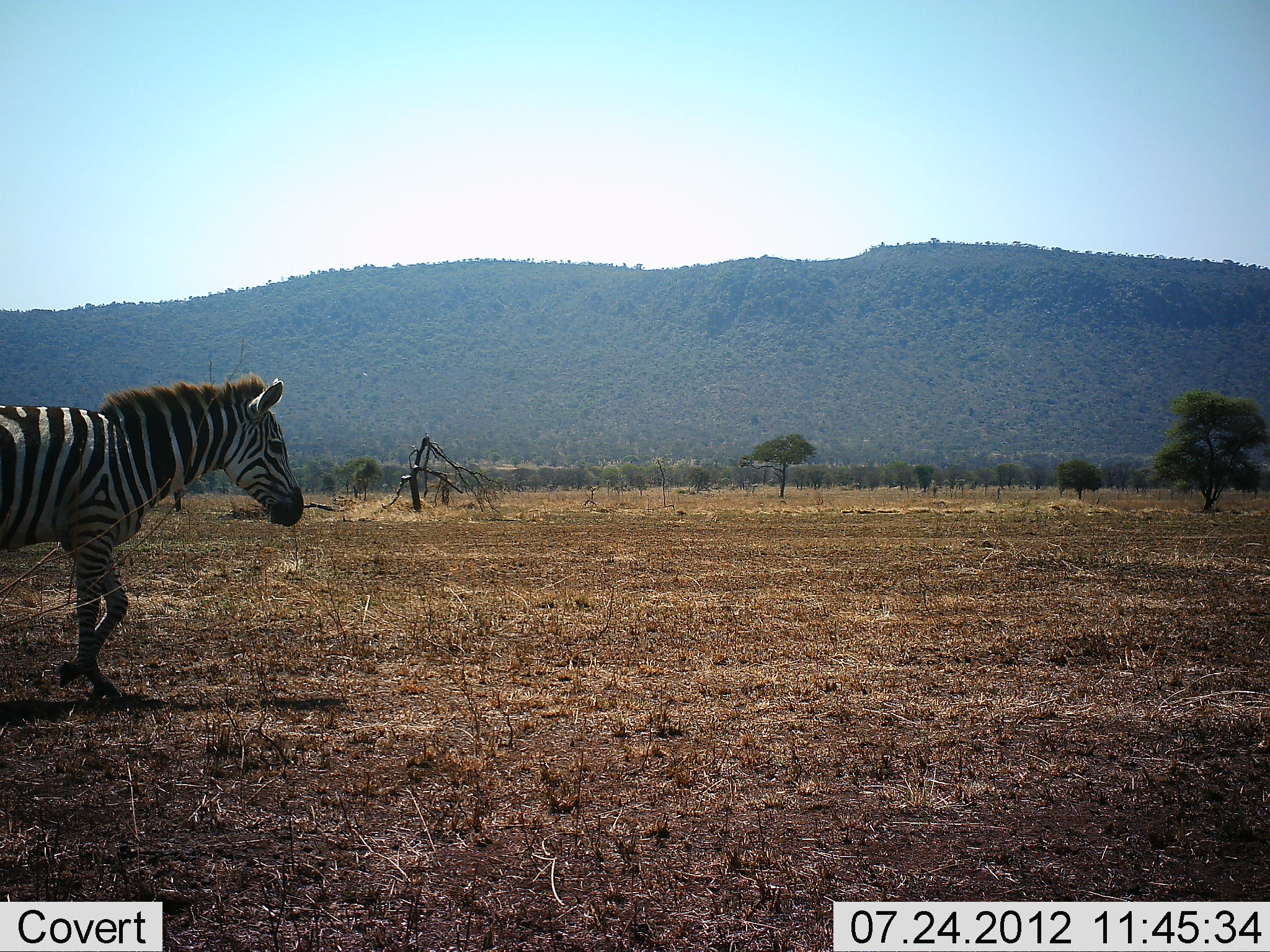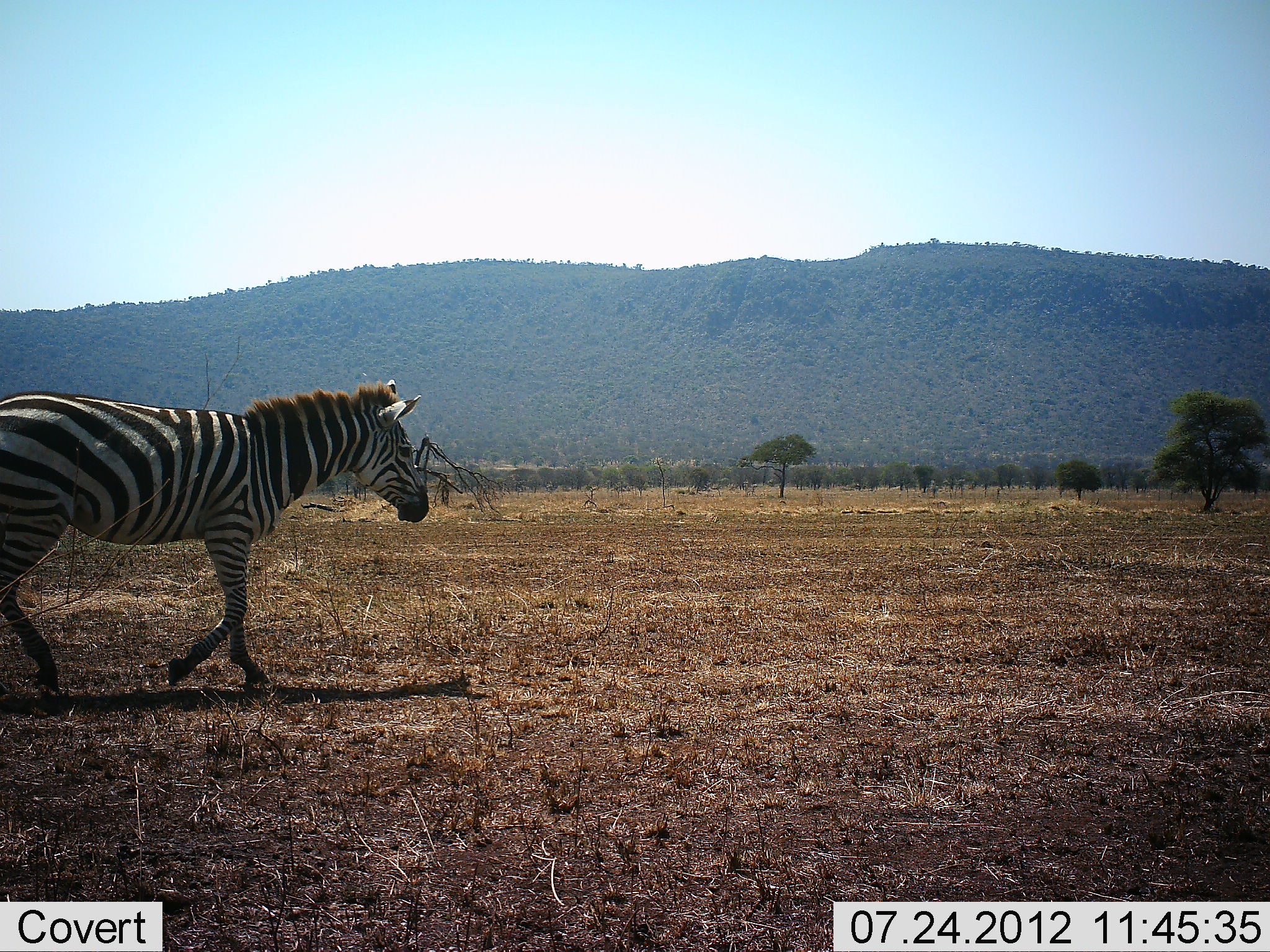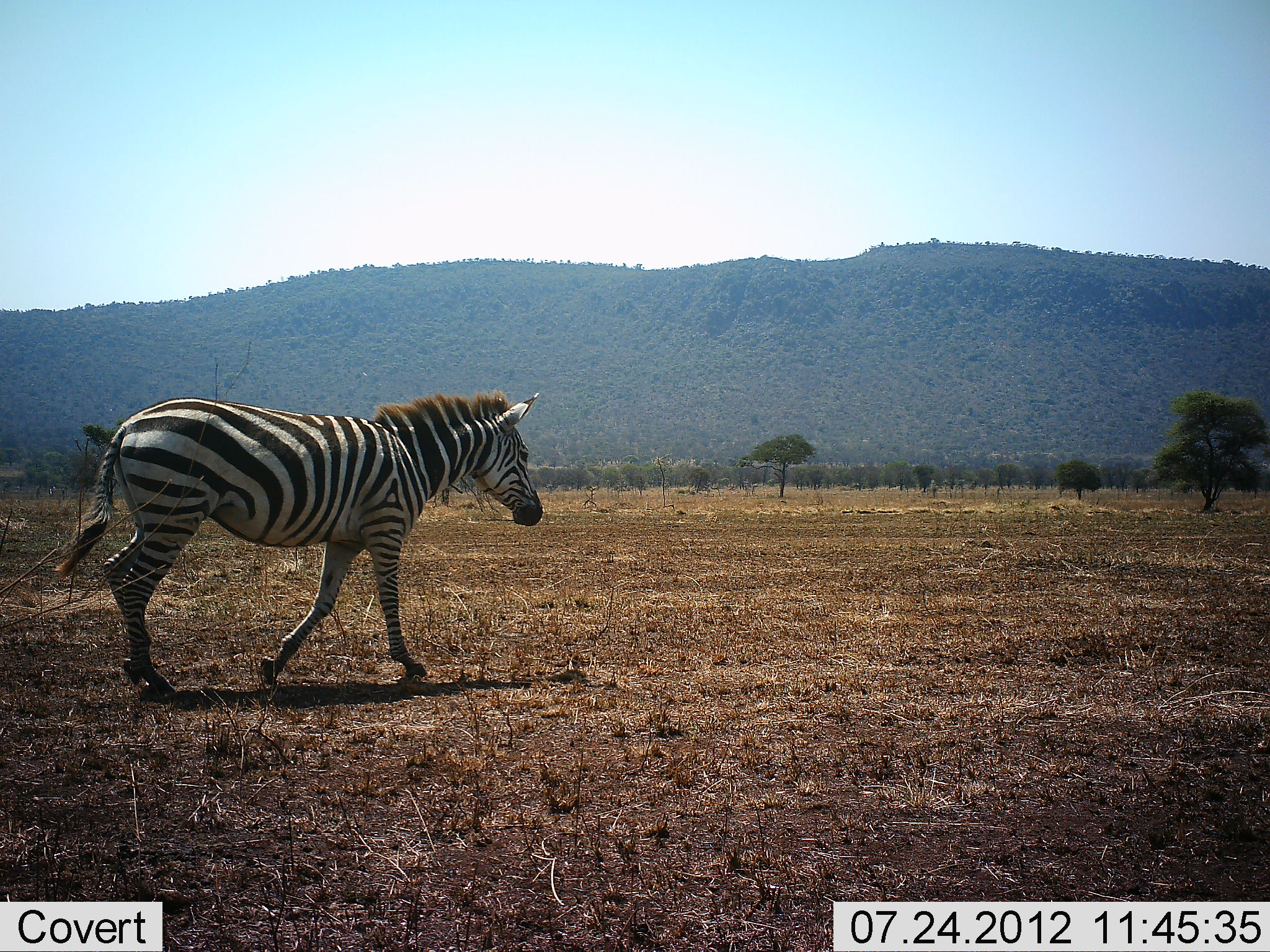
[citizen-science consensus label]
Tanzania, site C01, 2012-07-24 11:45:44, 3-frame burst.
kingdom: Animalia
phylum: Chordata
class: Mammalia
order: Perissodactyla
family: Equidae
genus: Equus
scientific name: Equus quagga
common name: plains zebra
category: zebra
Zebra (plains zebra) (Equus quagga), count 1. Behavior (volunteer vote fractions): standing 10%, resting 0%, moving 90%, interacting 0%. Young present (vote fraction): 0%. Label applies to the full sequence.